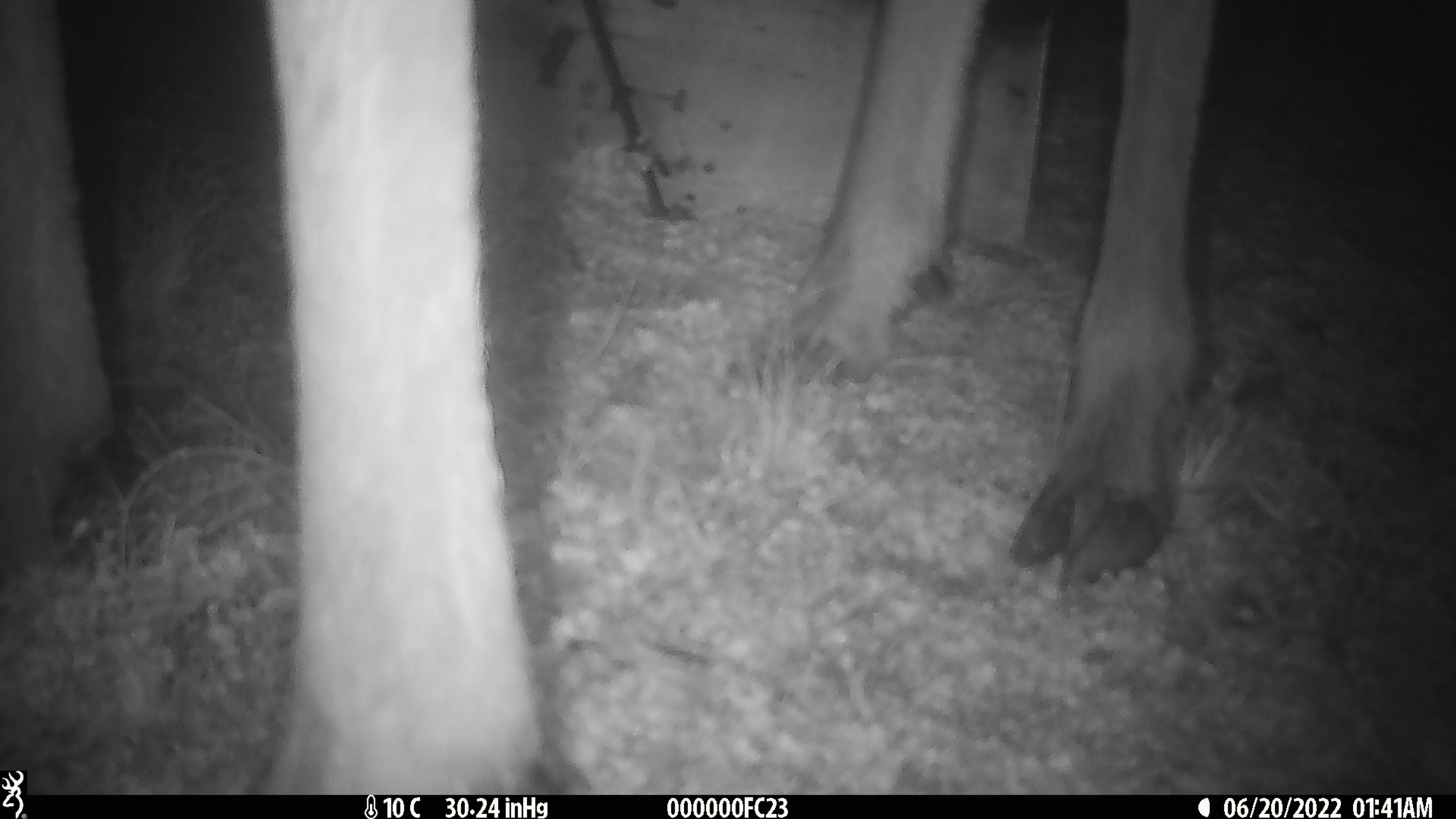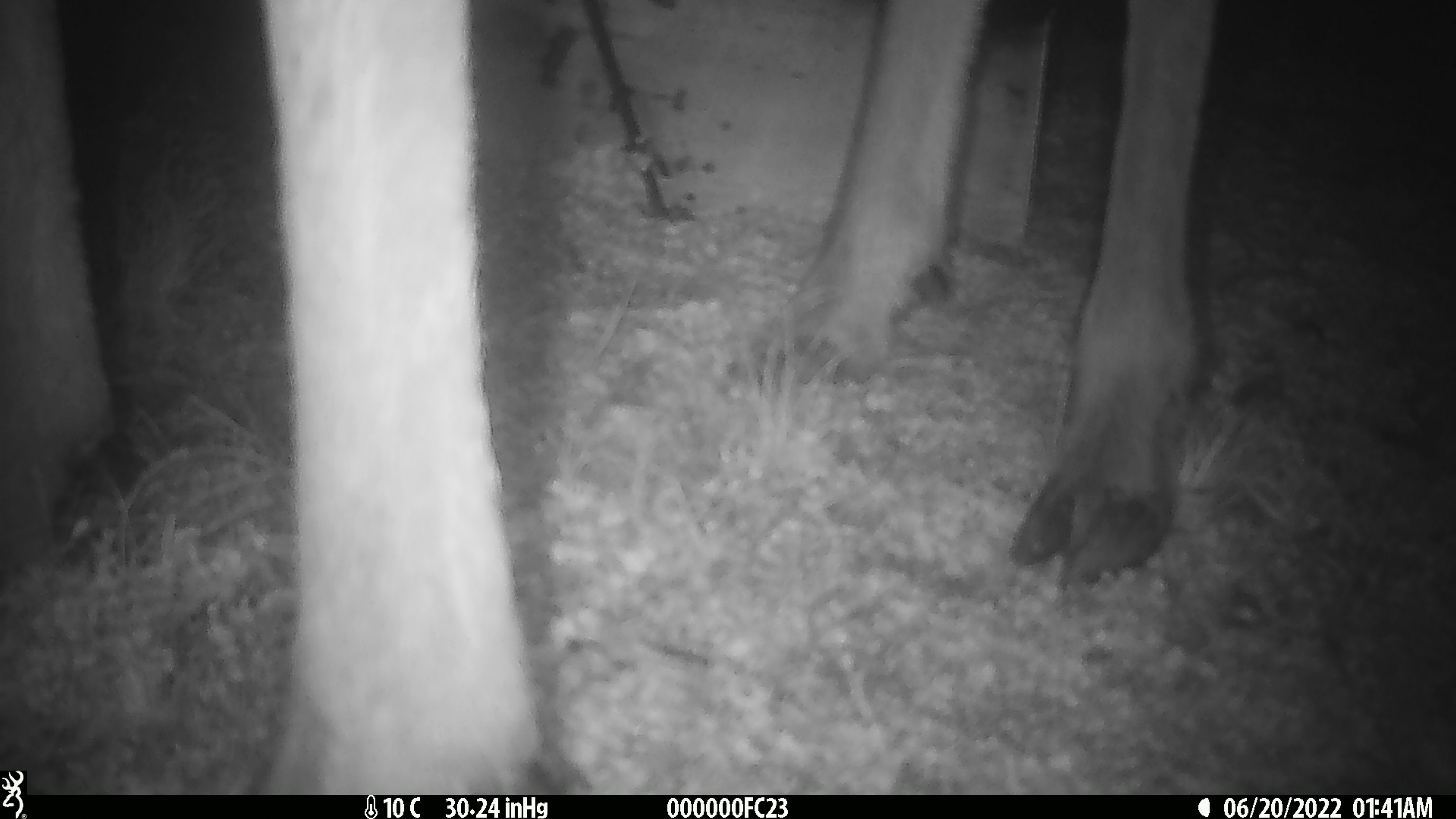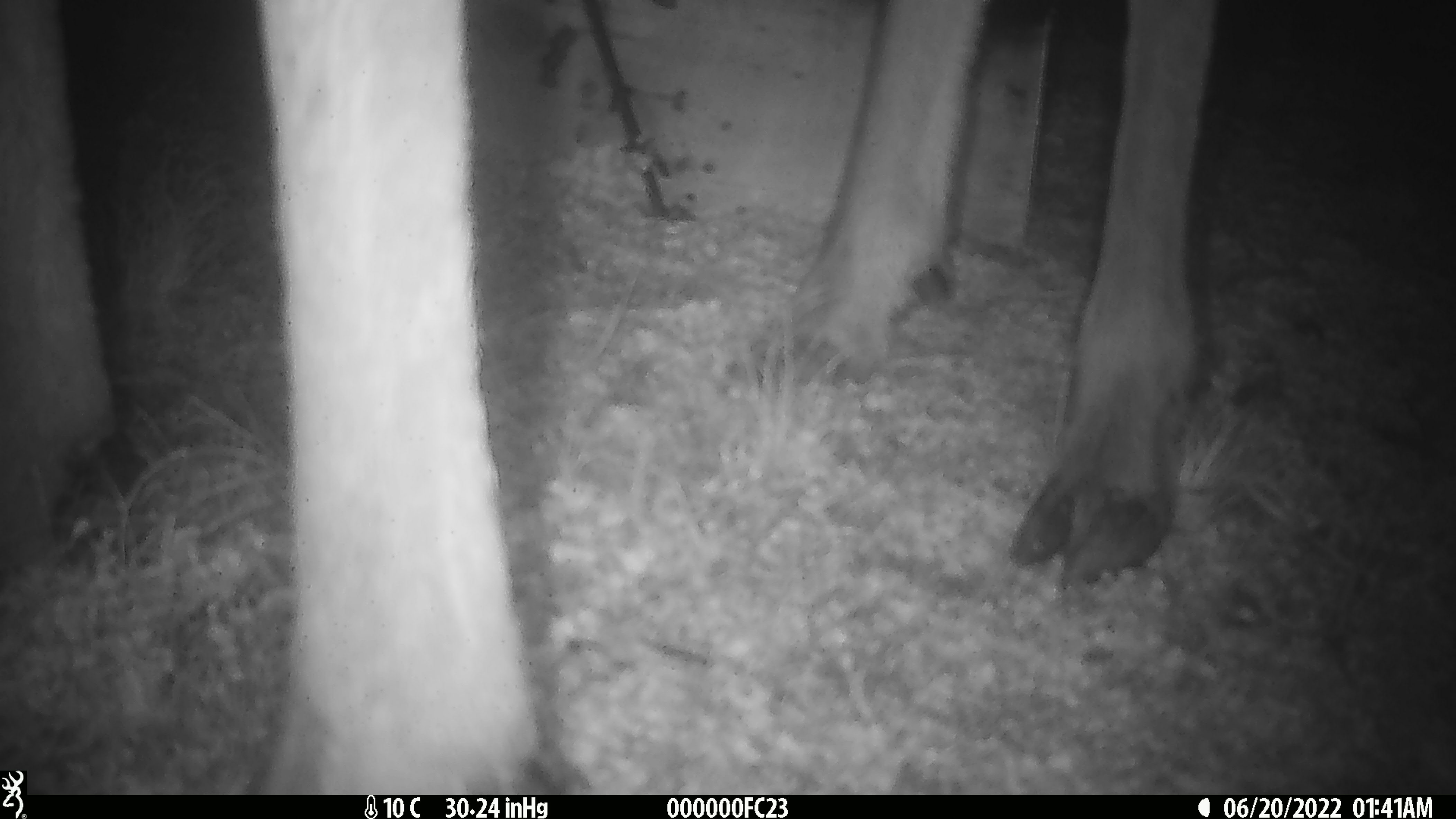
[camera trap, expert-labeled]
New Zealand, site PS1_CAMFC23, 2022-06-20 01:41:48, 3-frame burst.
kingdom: Animalia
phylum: Chordata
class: Mammalia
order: Artiodactyla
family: Cervidae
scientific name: Cervidae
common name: deer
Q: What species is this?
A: Deer (Cervidae).